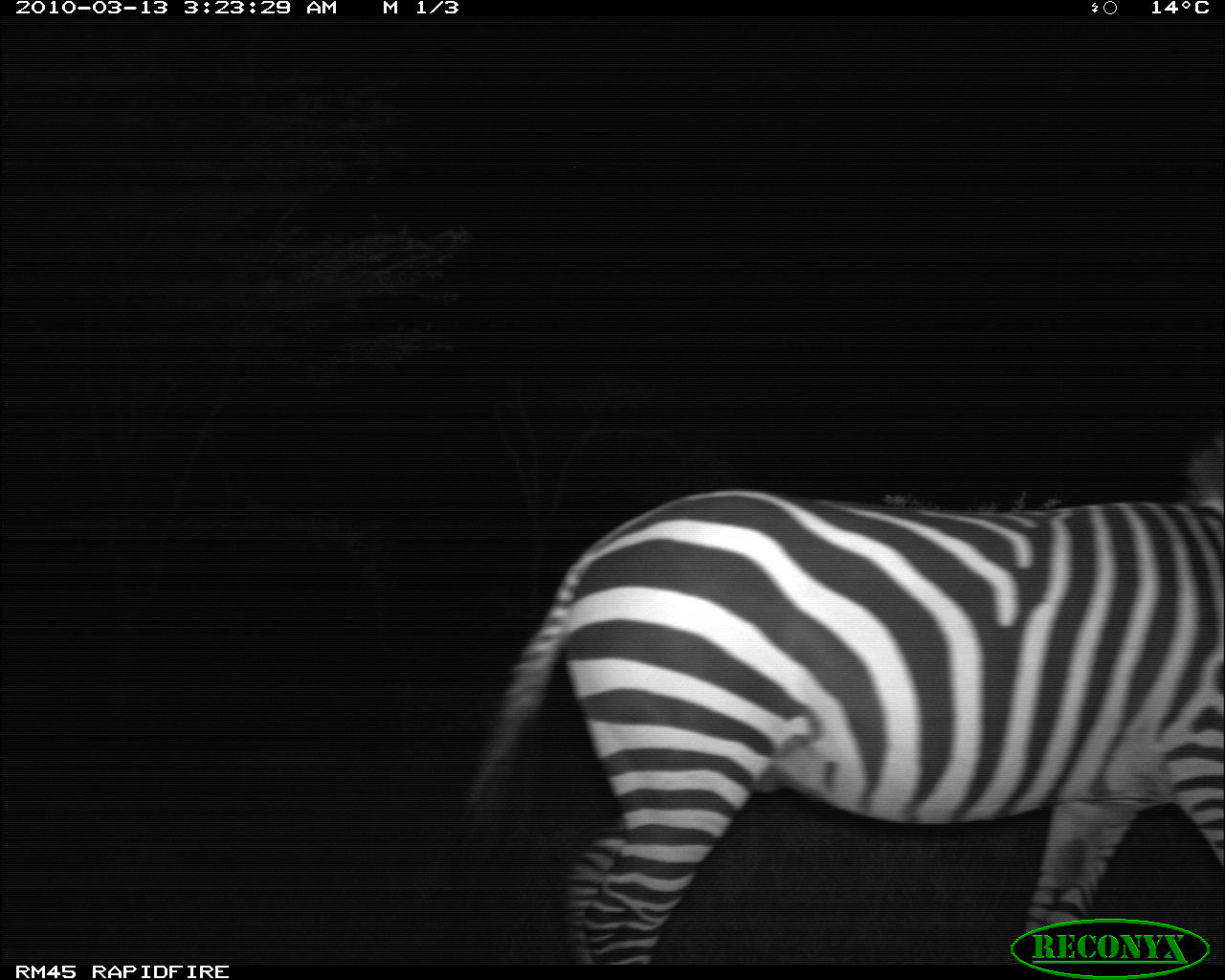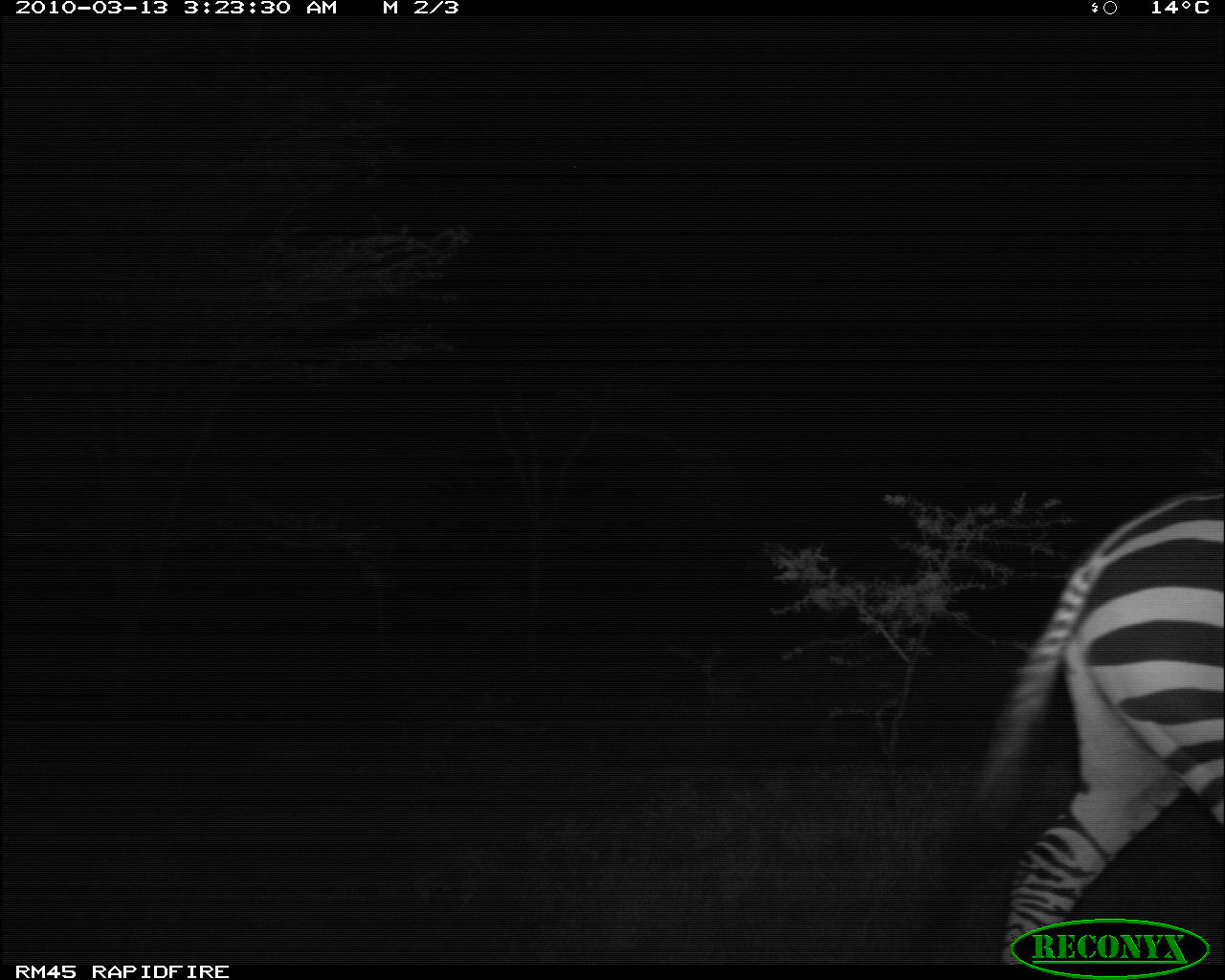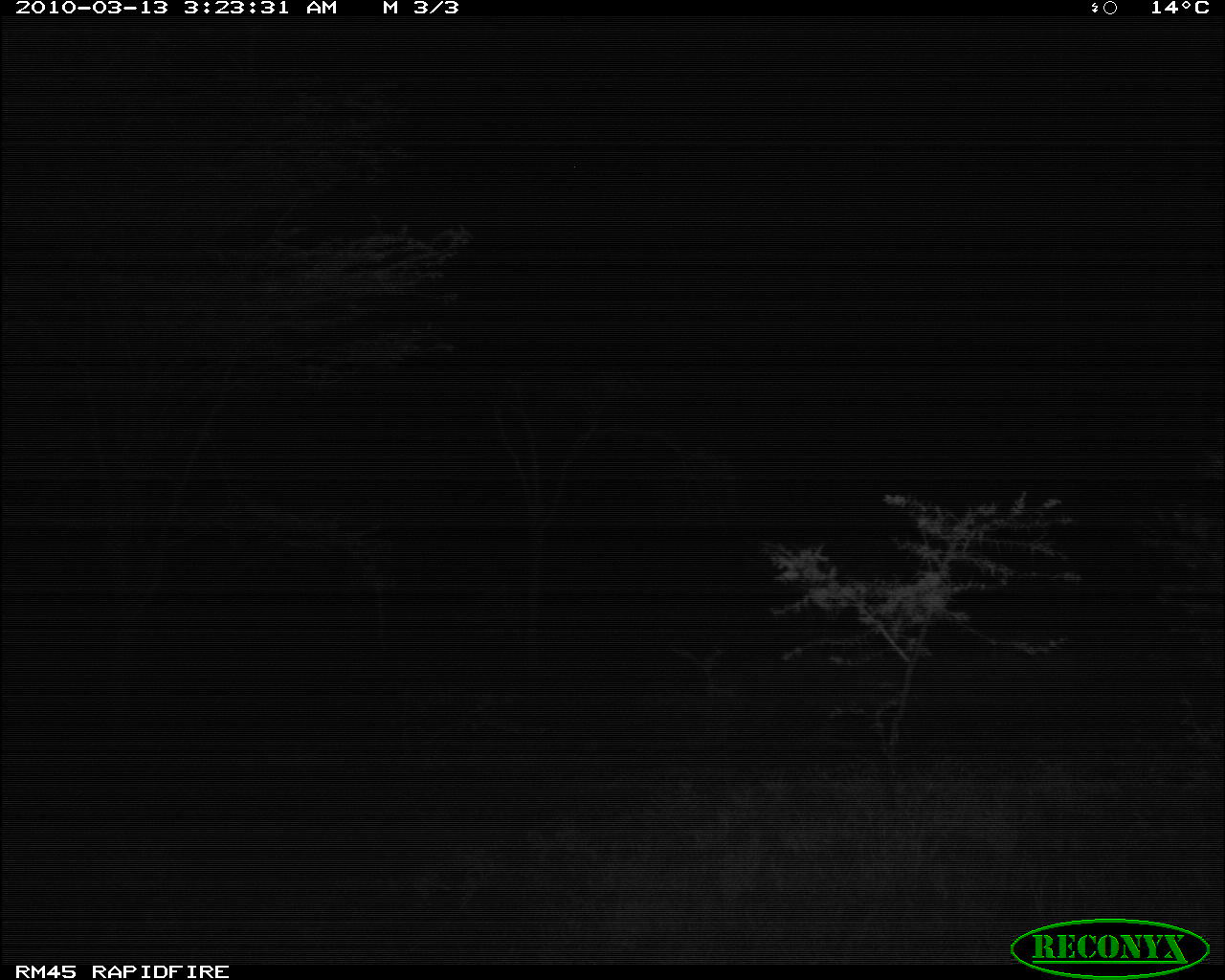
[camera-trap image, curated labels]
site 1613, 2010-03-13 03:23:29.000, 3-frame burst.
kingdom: Animalia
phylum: Chordata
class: Mammalia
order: Perissodactyla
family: Equidae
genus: Equus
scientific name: Equus quagga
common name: plains zebra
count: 1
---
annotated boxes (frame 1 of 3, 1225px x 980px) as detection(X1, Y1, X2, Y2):
equus quagga: detection(458, 438, 1225, 963)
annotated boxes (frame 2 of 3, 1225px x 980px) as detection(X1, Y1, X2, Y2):
equus quagga: detection(941, 486, 1225, 960)